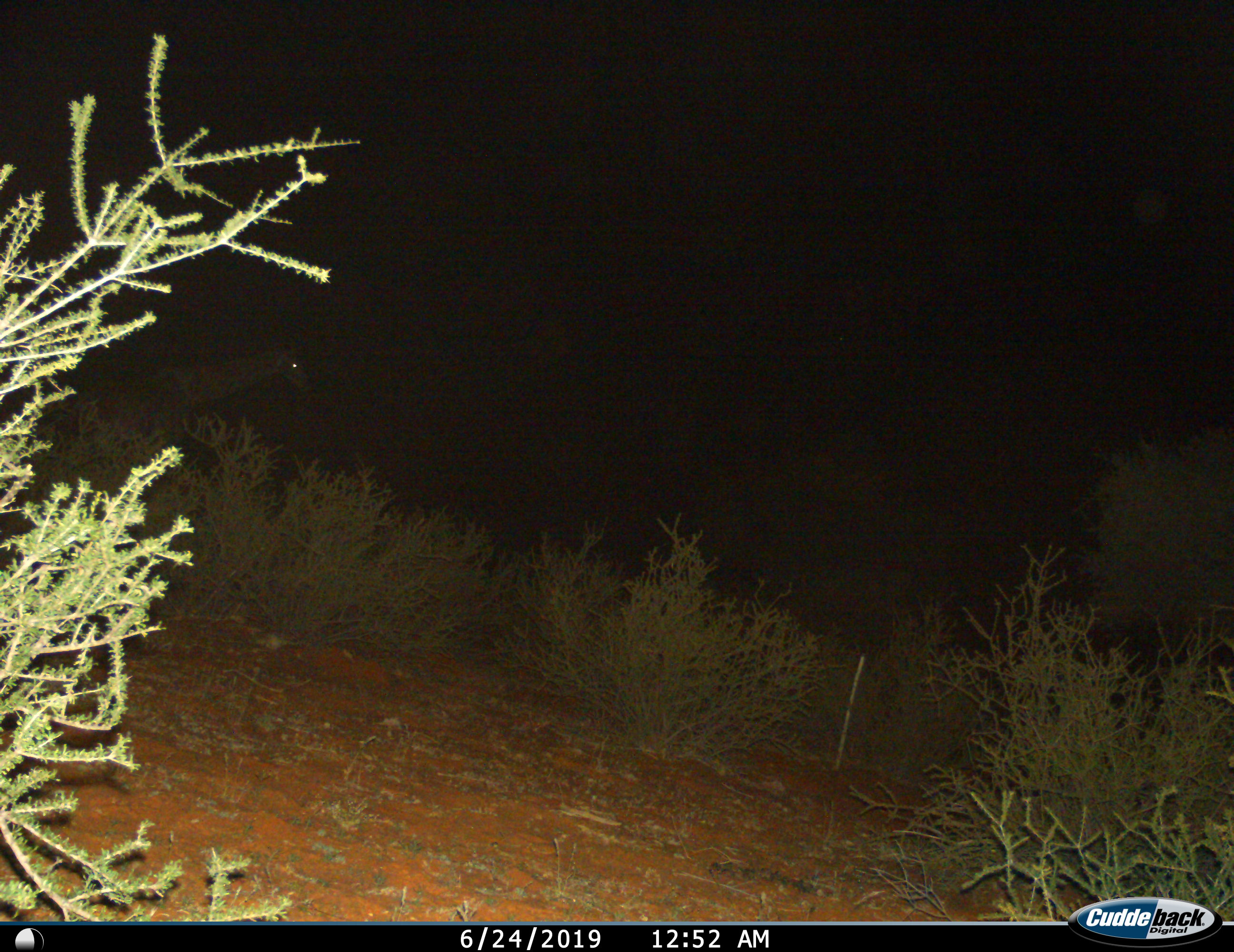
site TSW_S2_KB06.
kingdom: Animalia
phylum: Chordata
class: Mammalia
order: Artiodactyla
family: Giraffidae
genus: Giraffa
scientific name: Giraffa camelopardalis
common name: giraffe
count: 1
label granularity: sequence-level